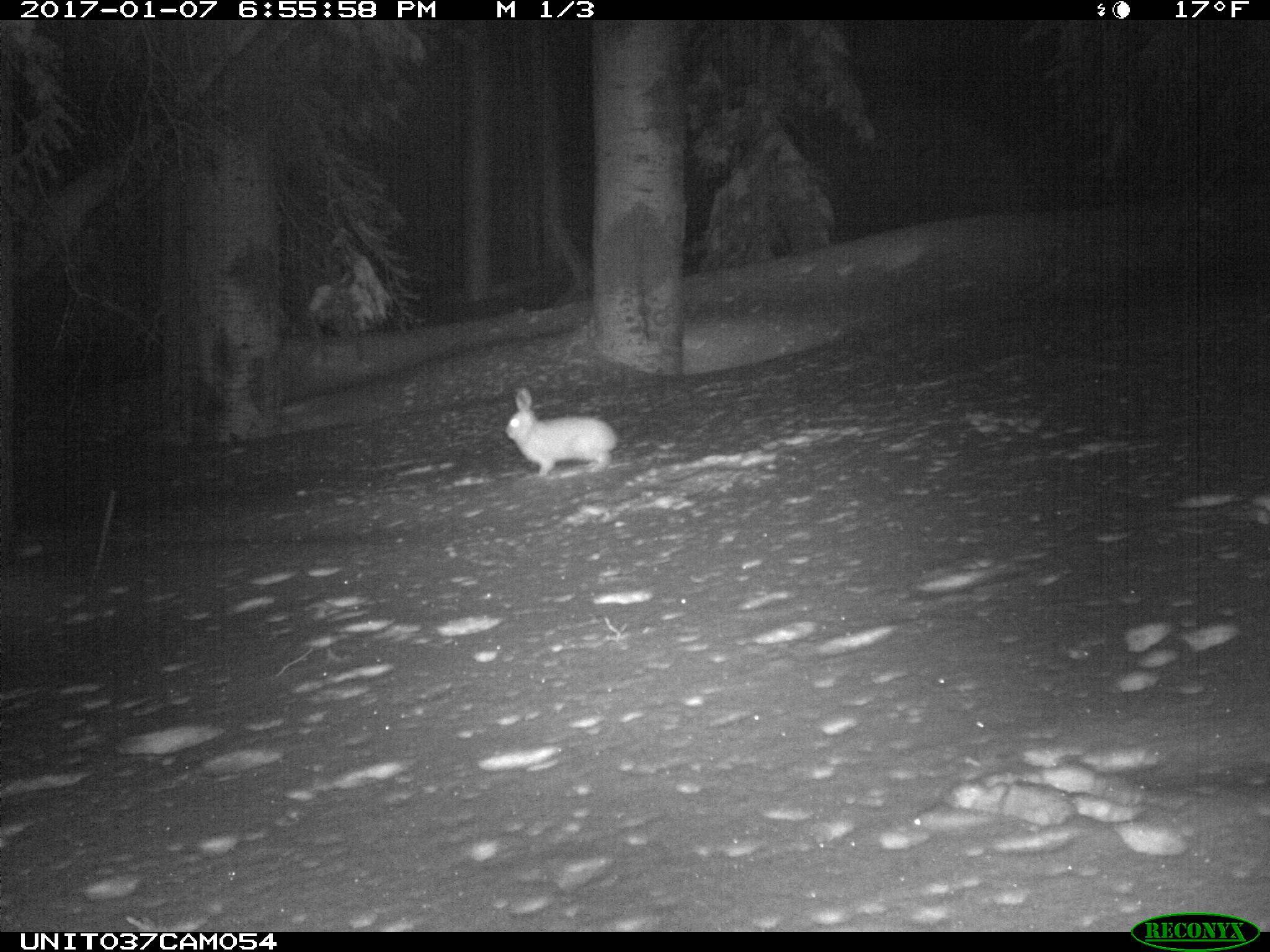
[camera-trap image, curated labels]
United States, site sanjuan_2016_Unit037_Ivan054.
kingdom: Animalia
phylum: Chordata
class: Mammalia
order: Lagomorpha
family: Leporidae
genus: Lepus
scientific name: Lepus americanus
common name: snowshoe hare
Lepus americanus (snowshoe hare).